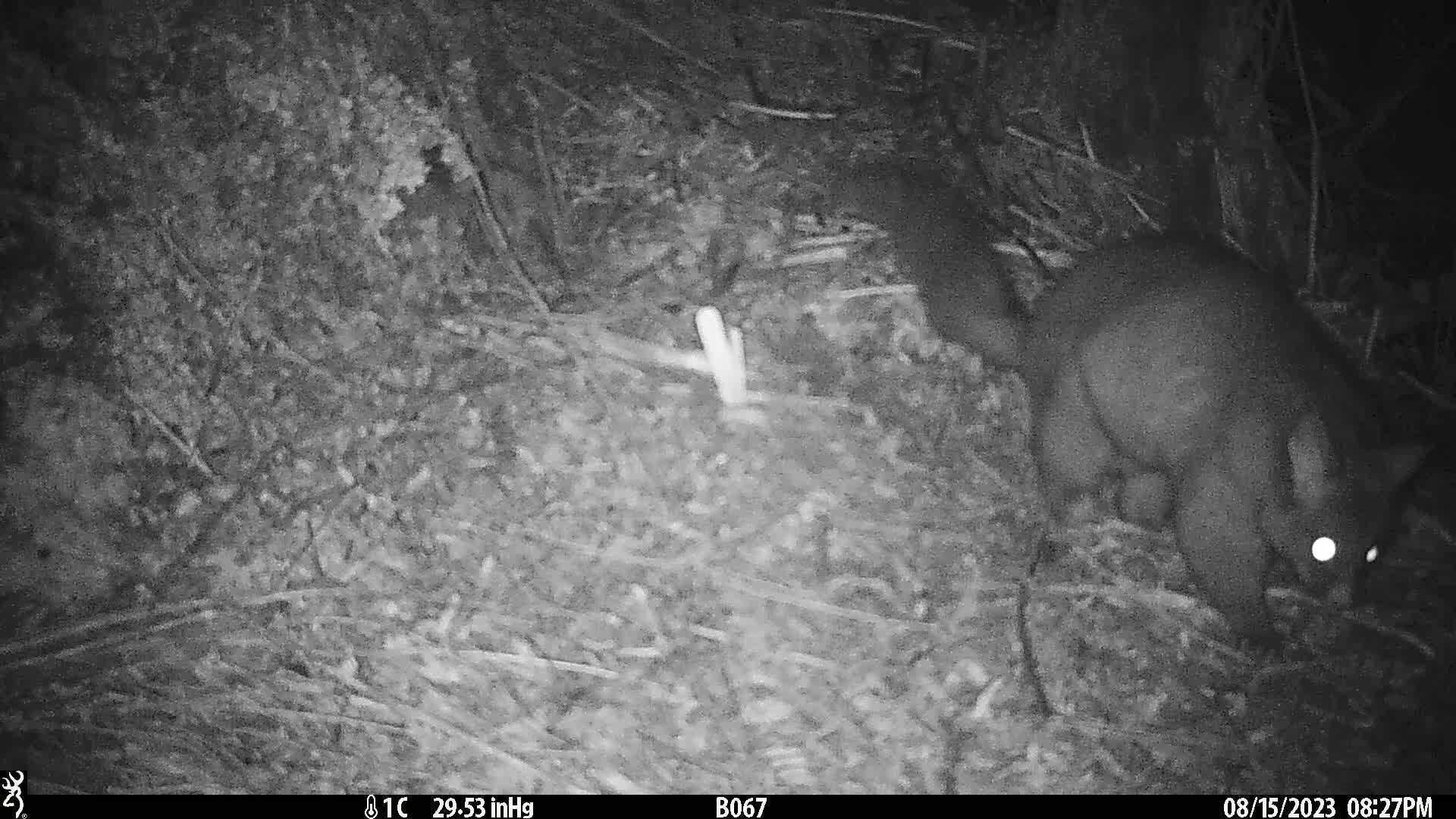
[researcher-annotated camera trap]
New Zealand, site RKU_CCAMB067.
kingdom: Animalia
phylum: Chordata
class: Mammalia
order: Diprotodontia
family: Phalangeridae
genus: Trichosurus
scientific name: Trichosurus vulpecula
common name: common brushtail possum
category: possum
Possum (common brushtail possum) (Trichosurus vulpecula).